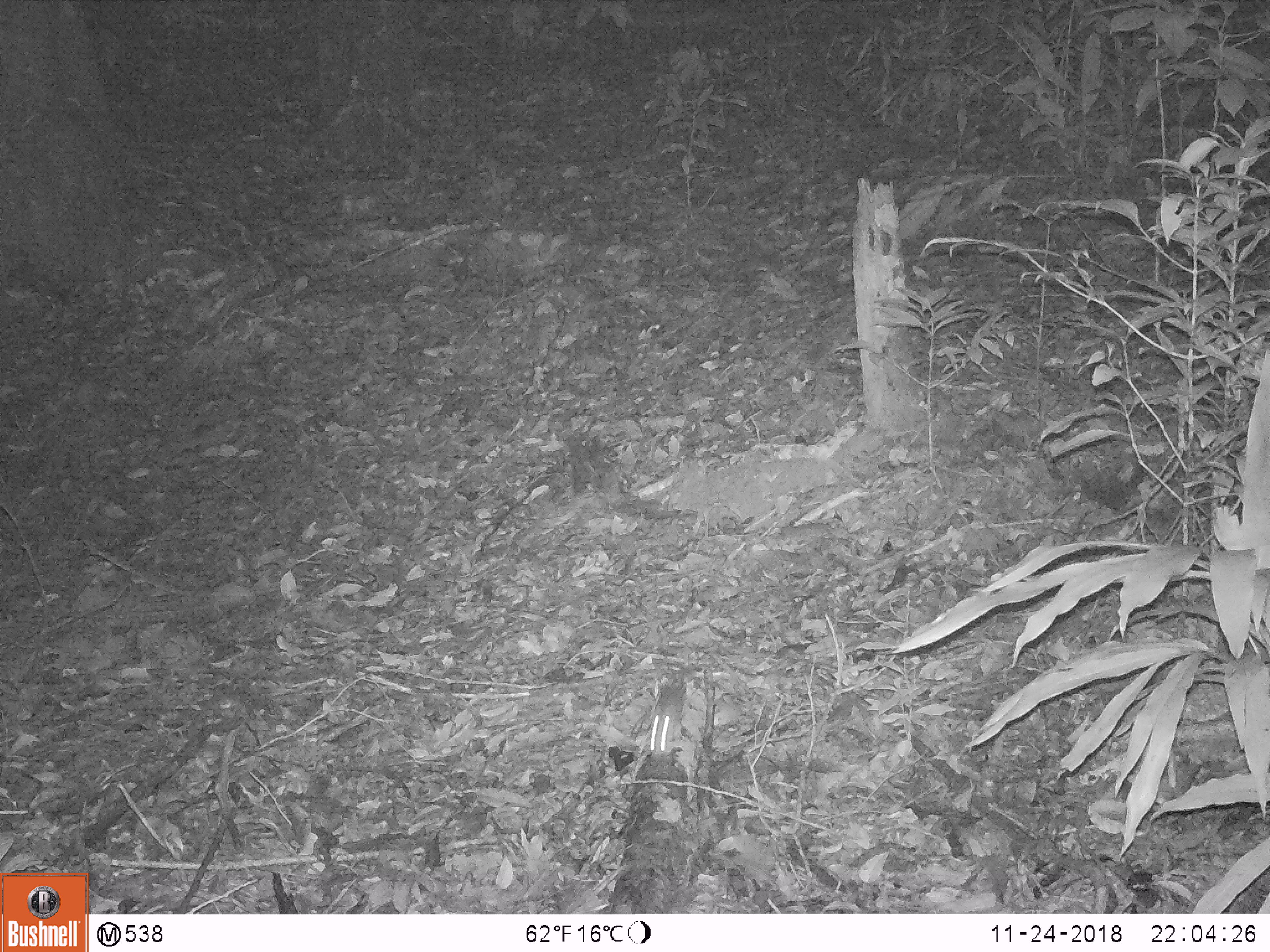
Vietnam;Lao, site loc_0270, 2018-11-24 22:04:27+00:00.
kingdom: Animalia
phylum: Chordata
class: Mammalia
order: Rodentia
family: Muridae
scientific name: Muridae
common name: old-world mice and rats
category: unidentified murid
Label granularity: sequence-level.